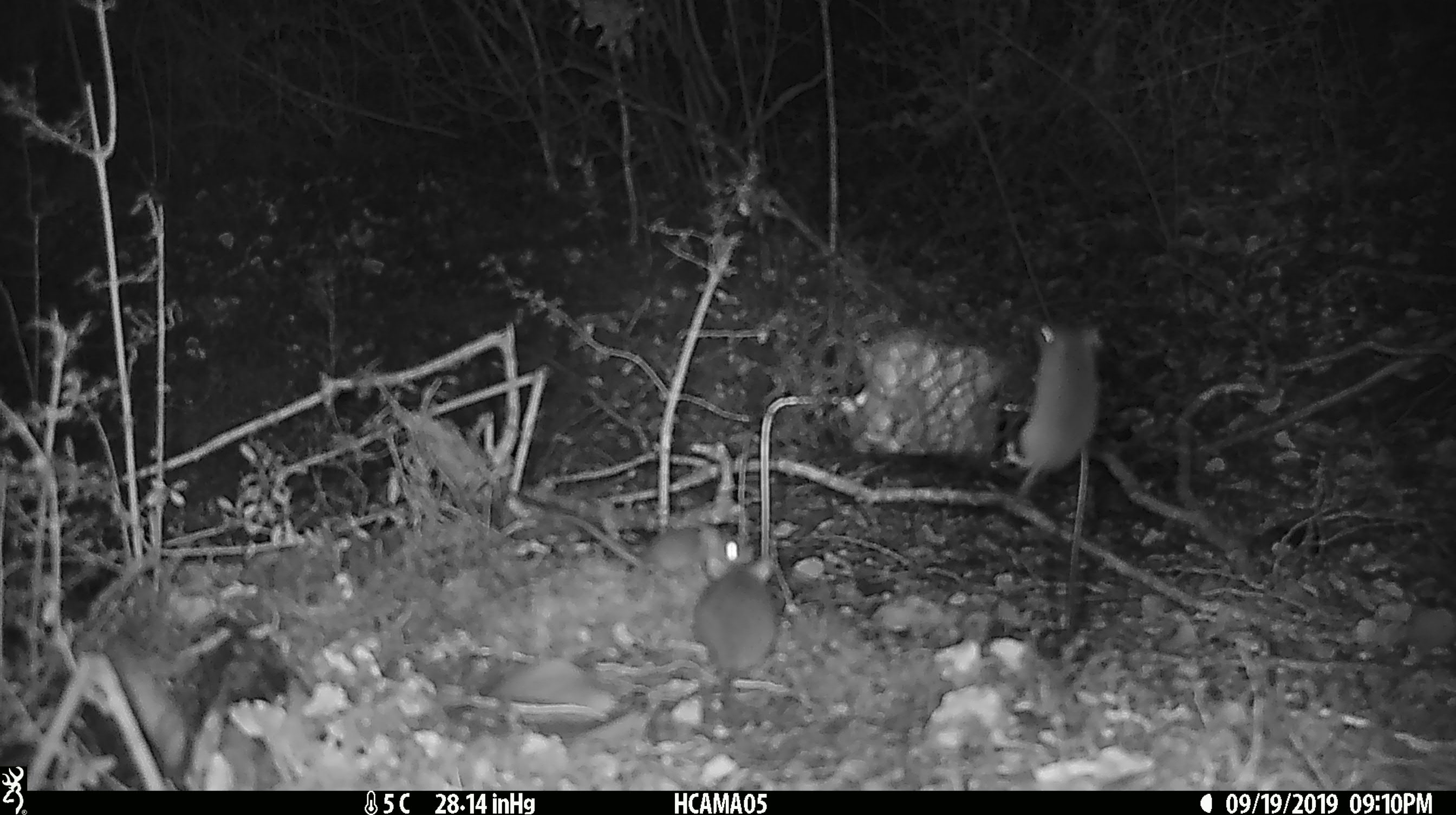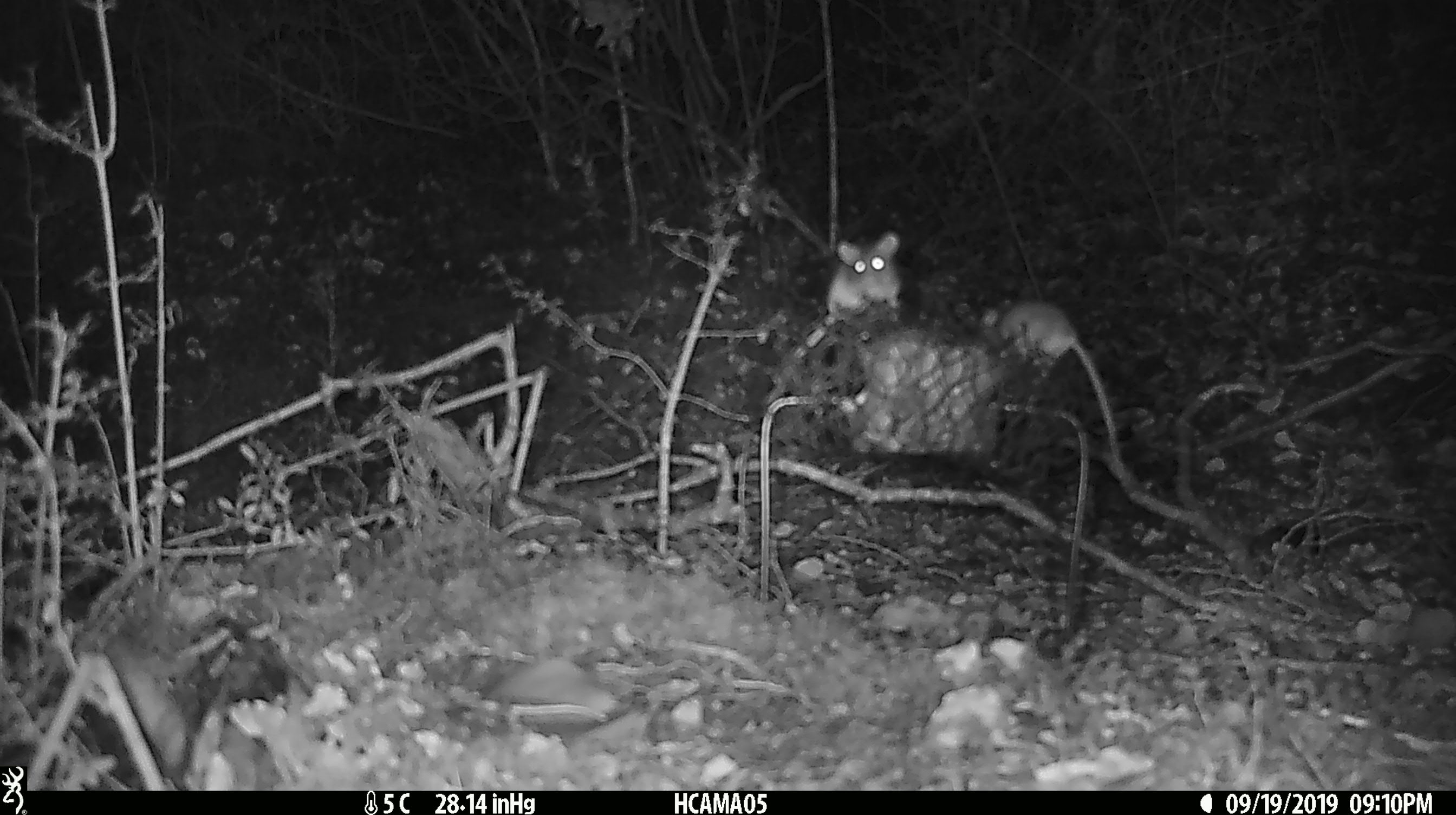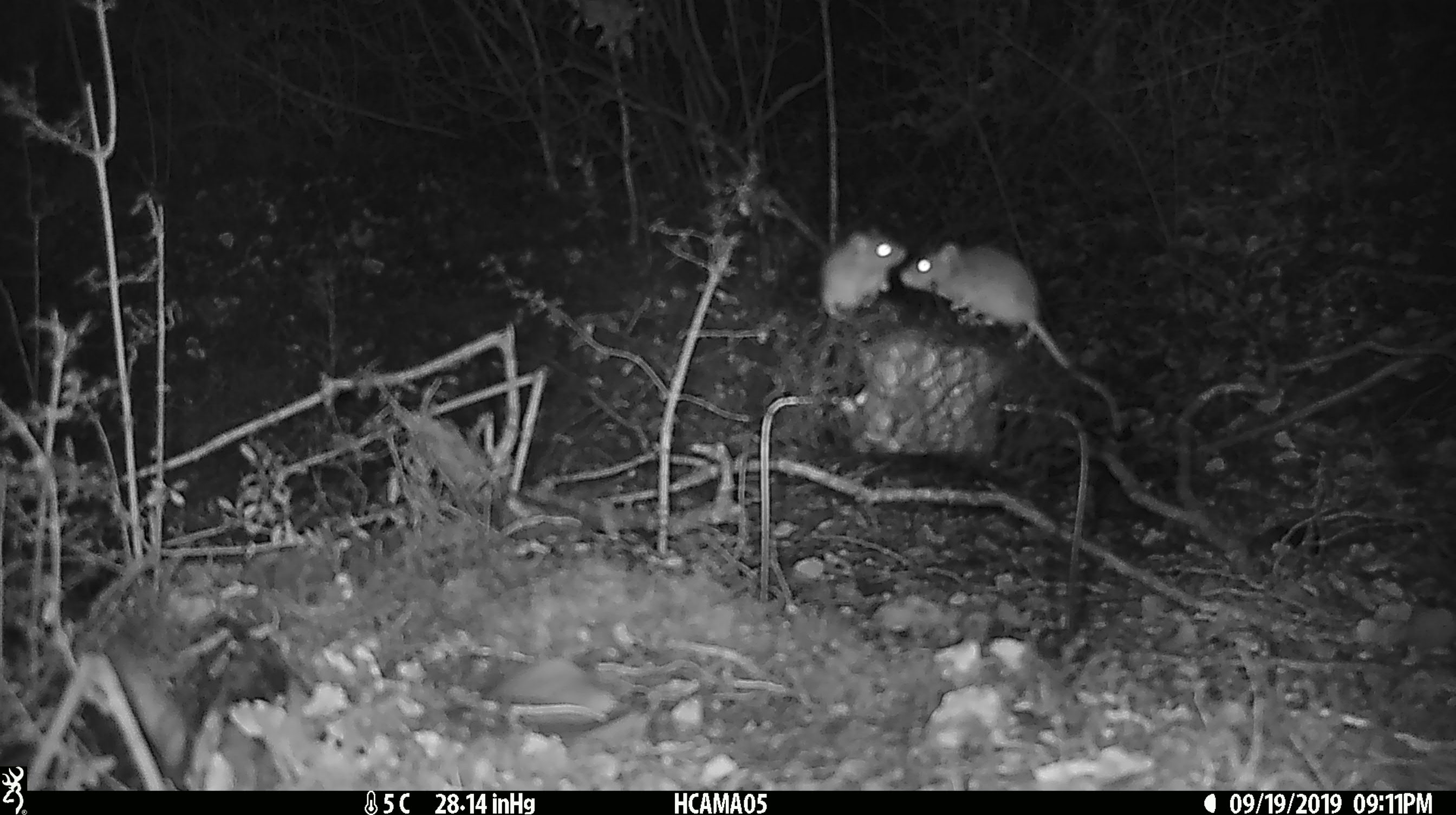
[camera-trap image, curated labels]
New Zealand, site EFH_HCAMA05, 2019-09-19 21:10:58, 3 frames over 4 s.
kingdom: Animalia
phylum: Chordata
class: Mammalia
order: Rodentia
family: Muridae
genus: Mus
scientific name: Mus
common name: mouse